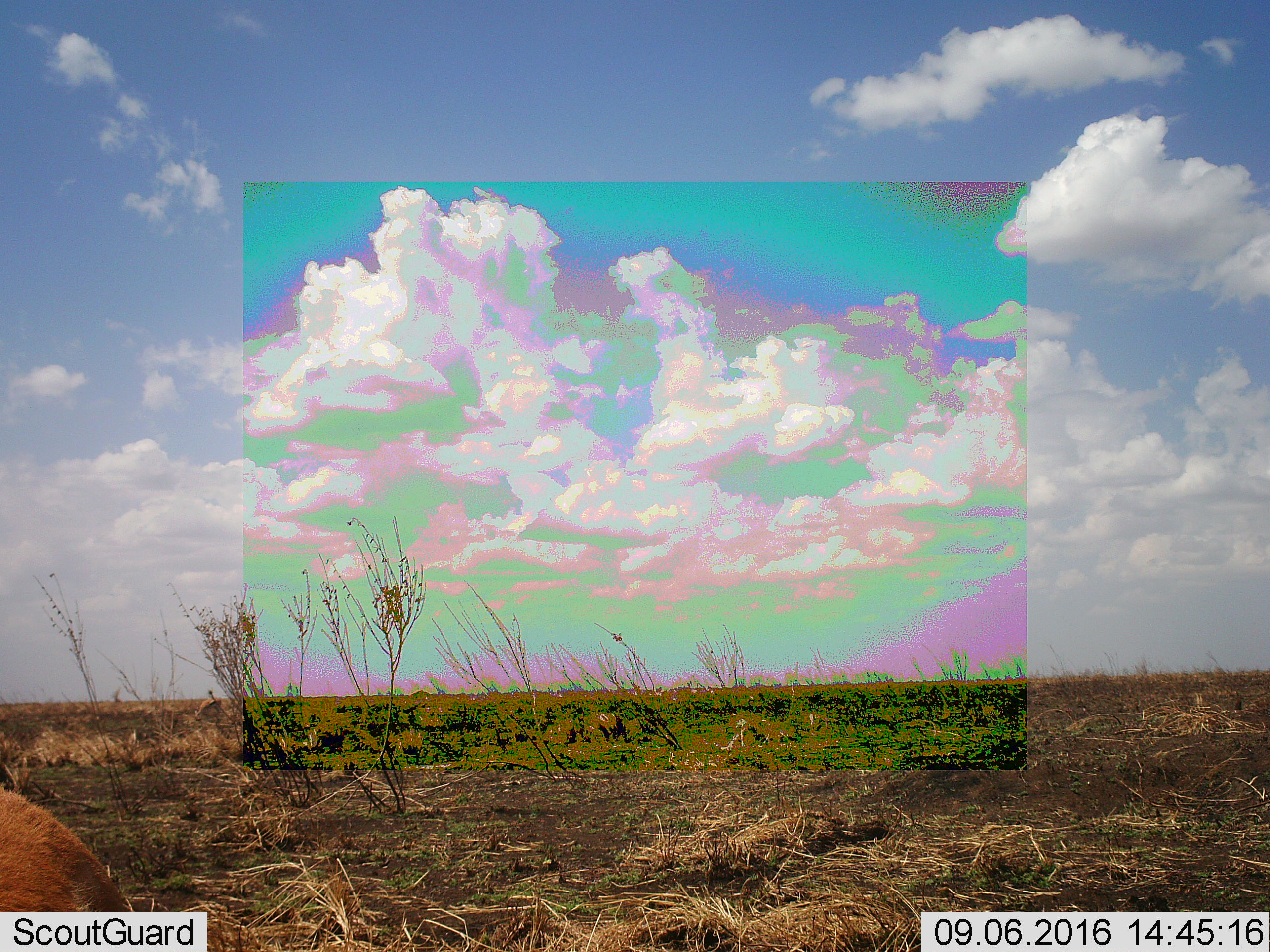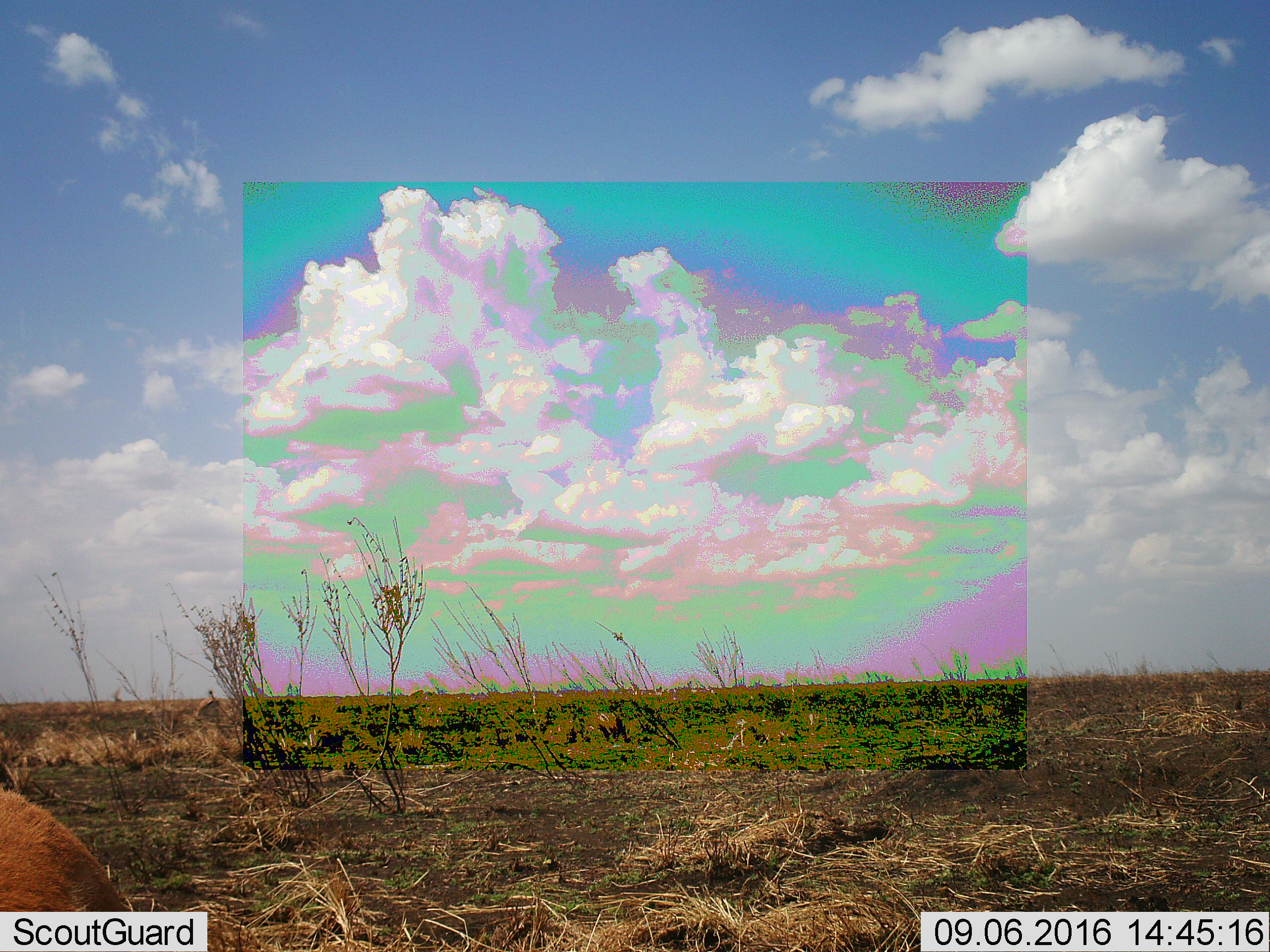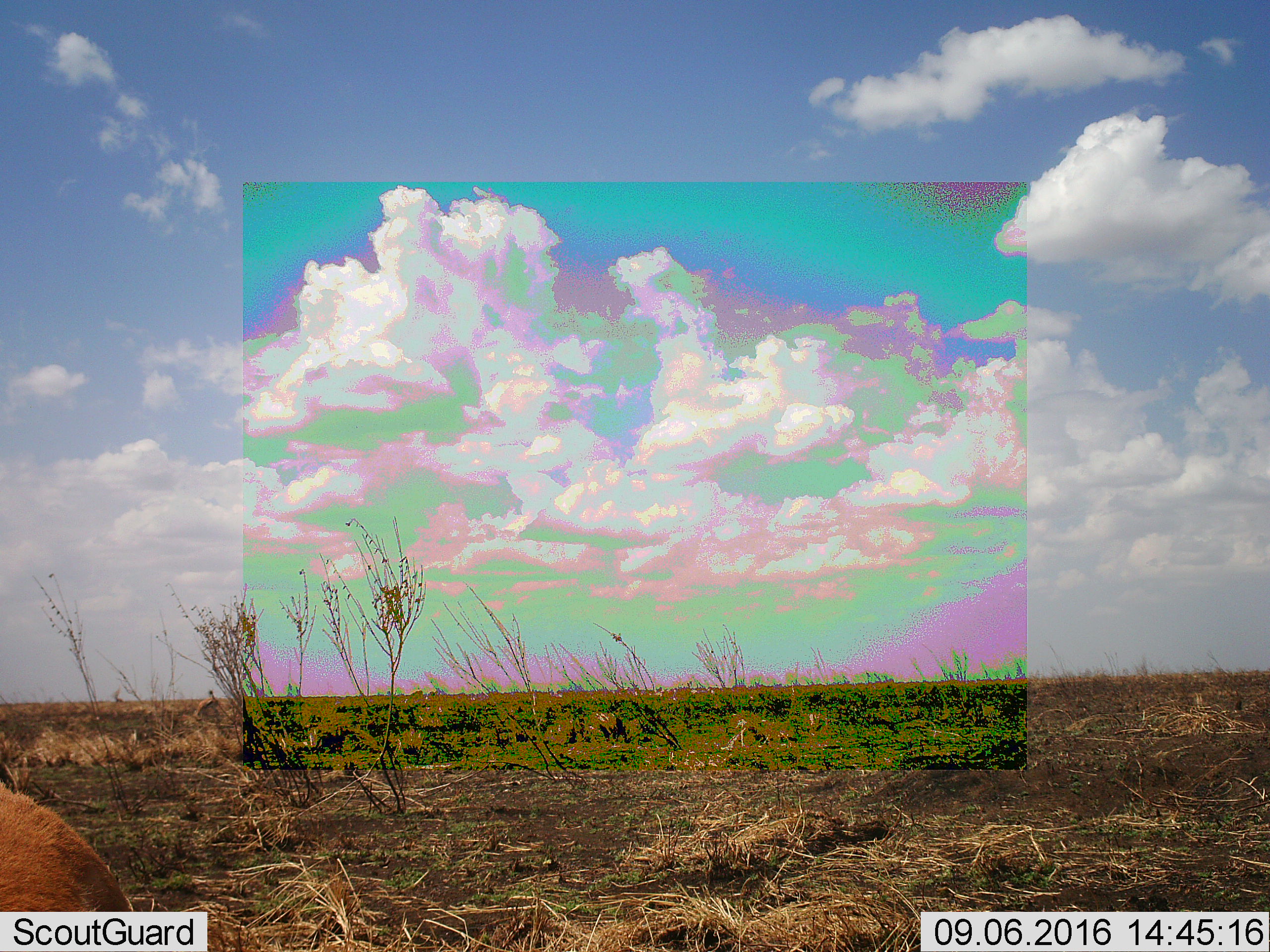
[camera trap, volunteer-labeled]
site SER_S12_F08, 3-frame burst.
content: unidentified animal